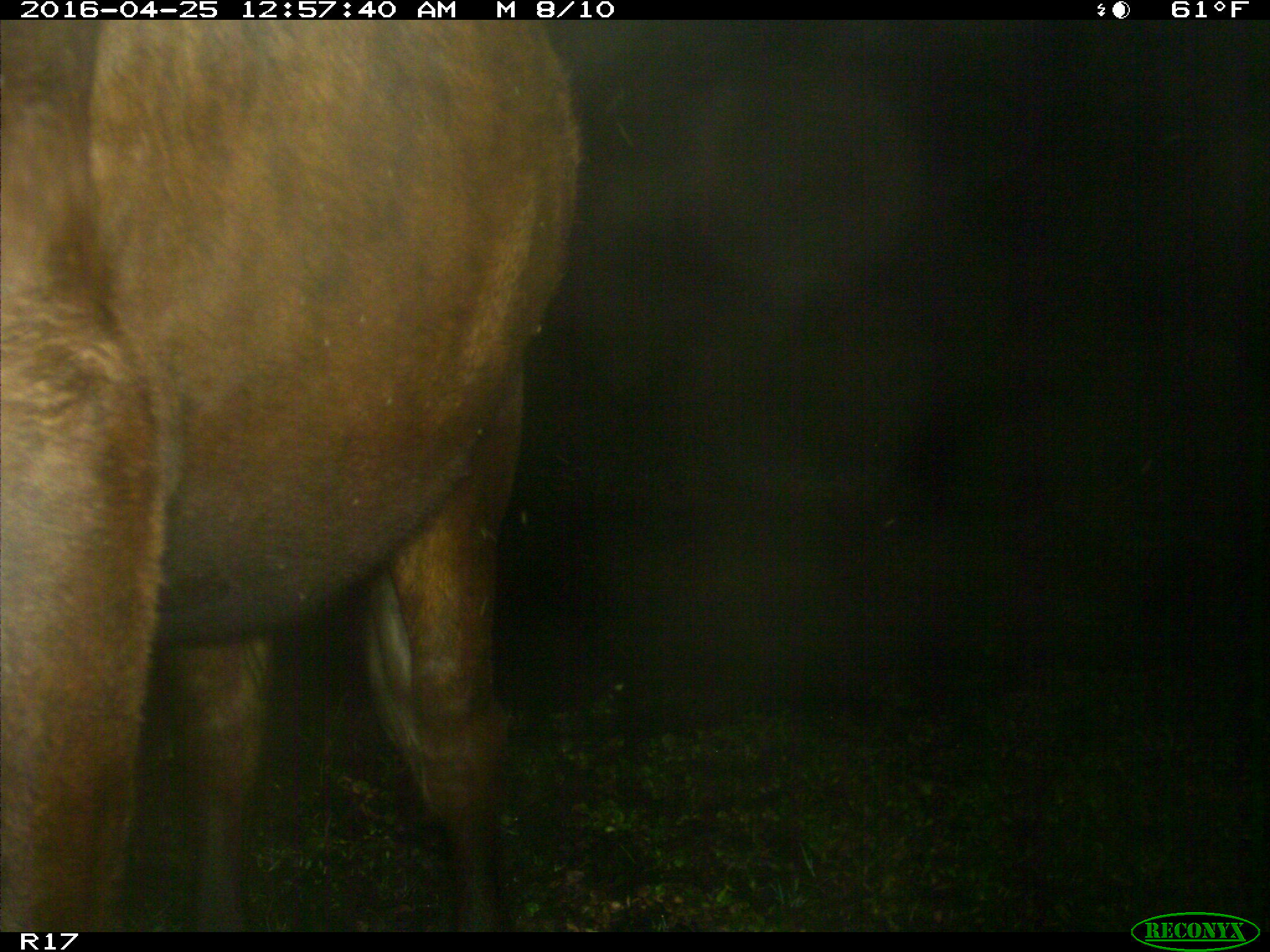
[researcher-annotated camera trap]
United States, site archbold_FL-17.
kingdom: Animalia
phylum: Chordata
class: Mammalia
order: Artiodactyla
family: Bovidae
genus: Bos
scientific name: Bos taurus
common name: domestic cow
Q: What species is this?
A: Bos taurus (domestic cow).